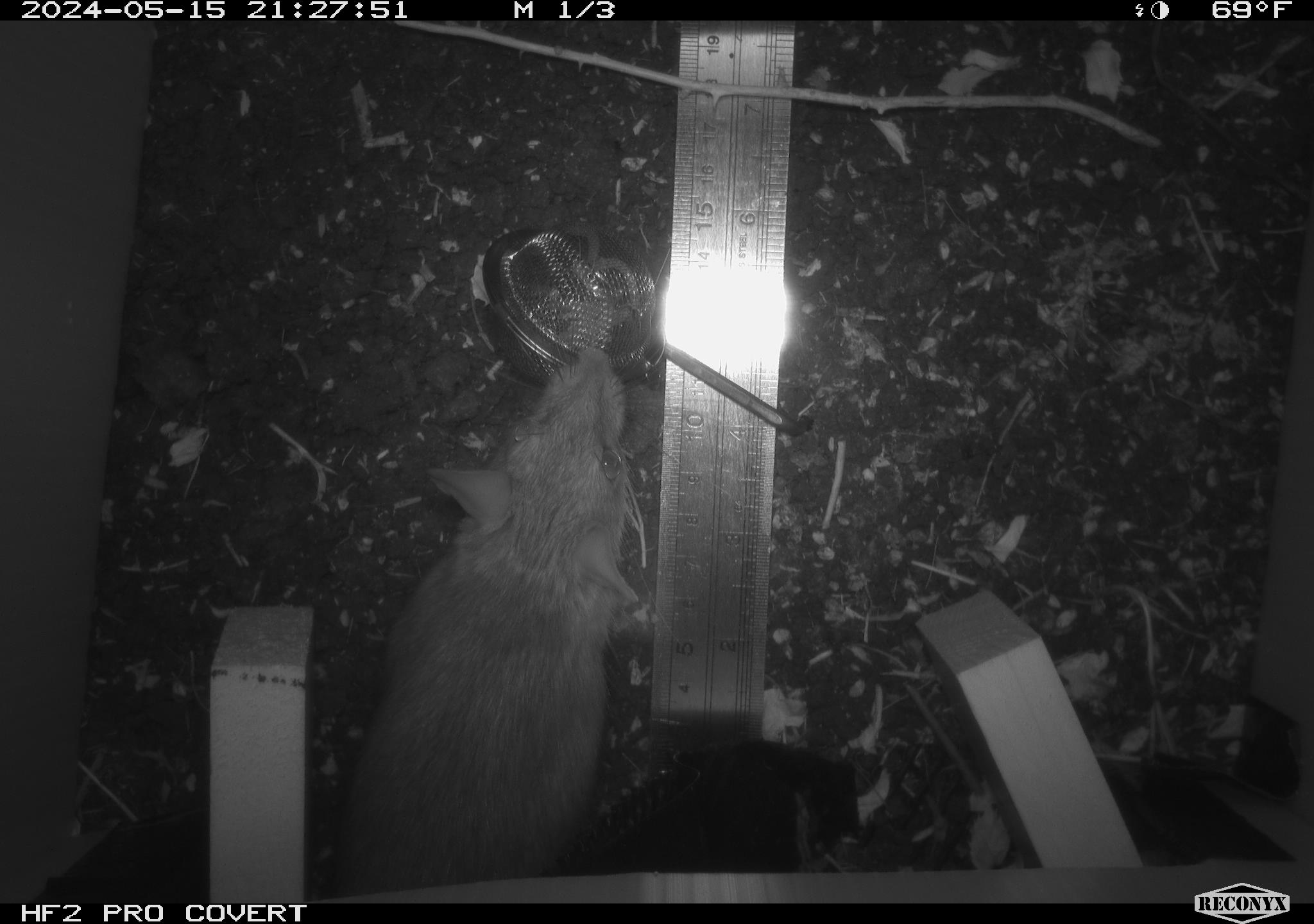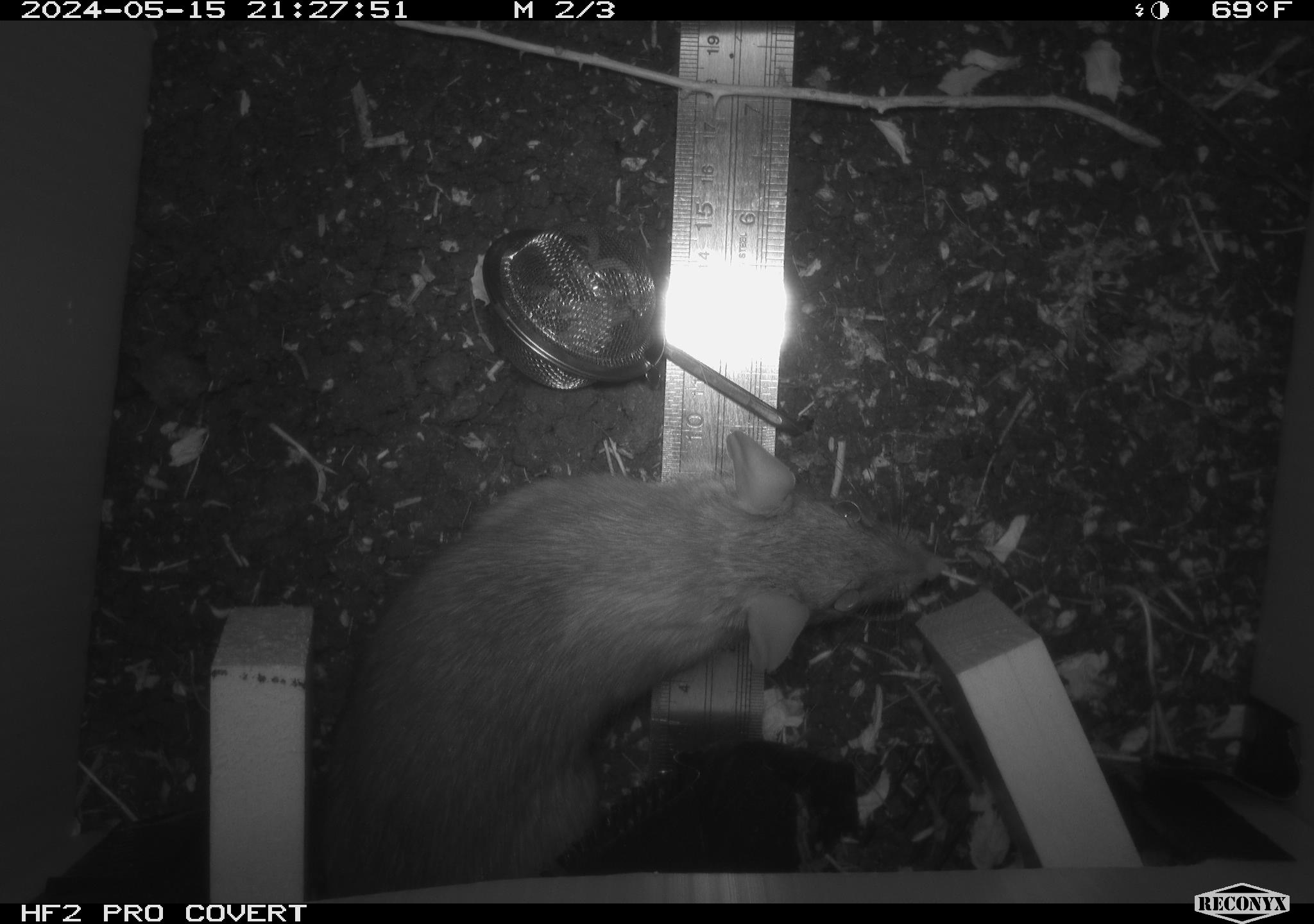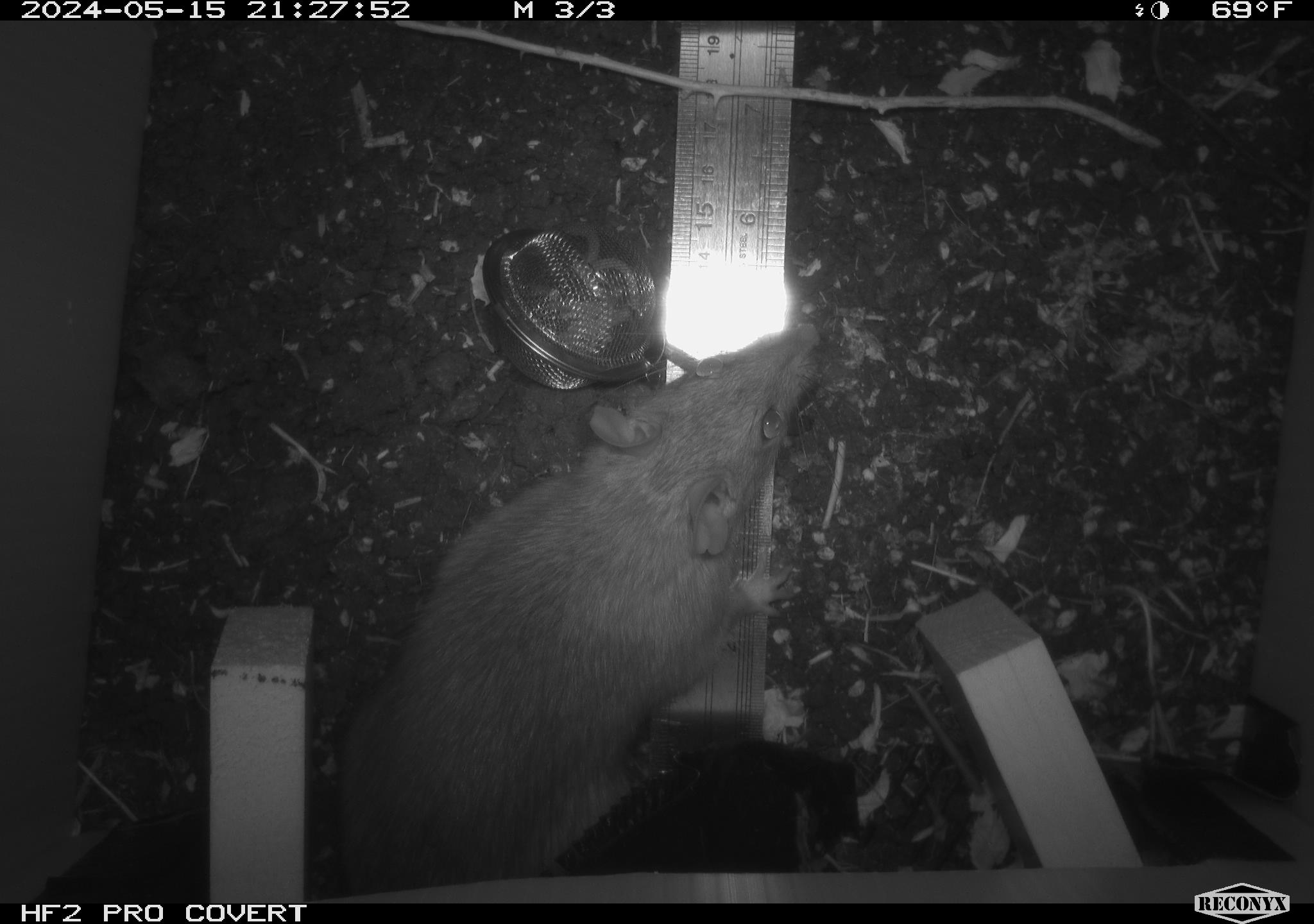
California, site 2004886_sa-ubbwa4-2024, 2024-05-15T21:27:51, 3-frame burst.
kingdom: Animalia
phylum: Chordata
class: Mammalia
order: Rodentia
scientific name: Rodentia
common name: woodrat or rat or mouse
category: woodrat or rat or mouse species